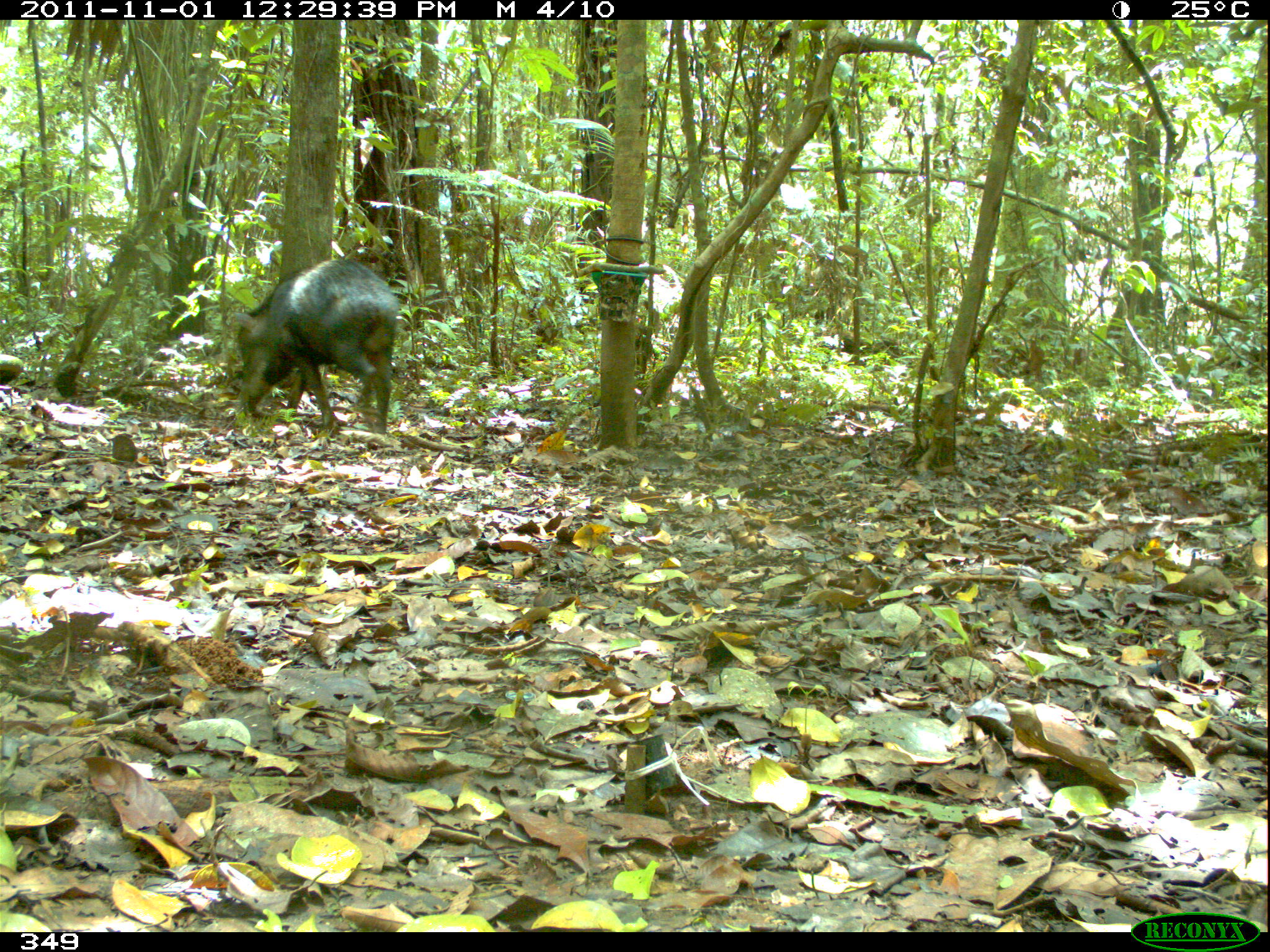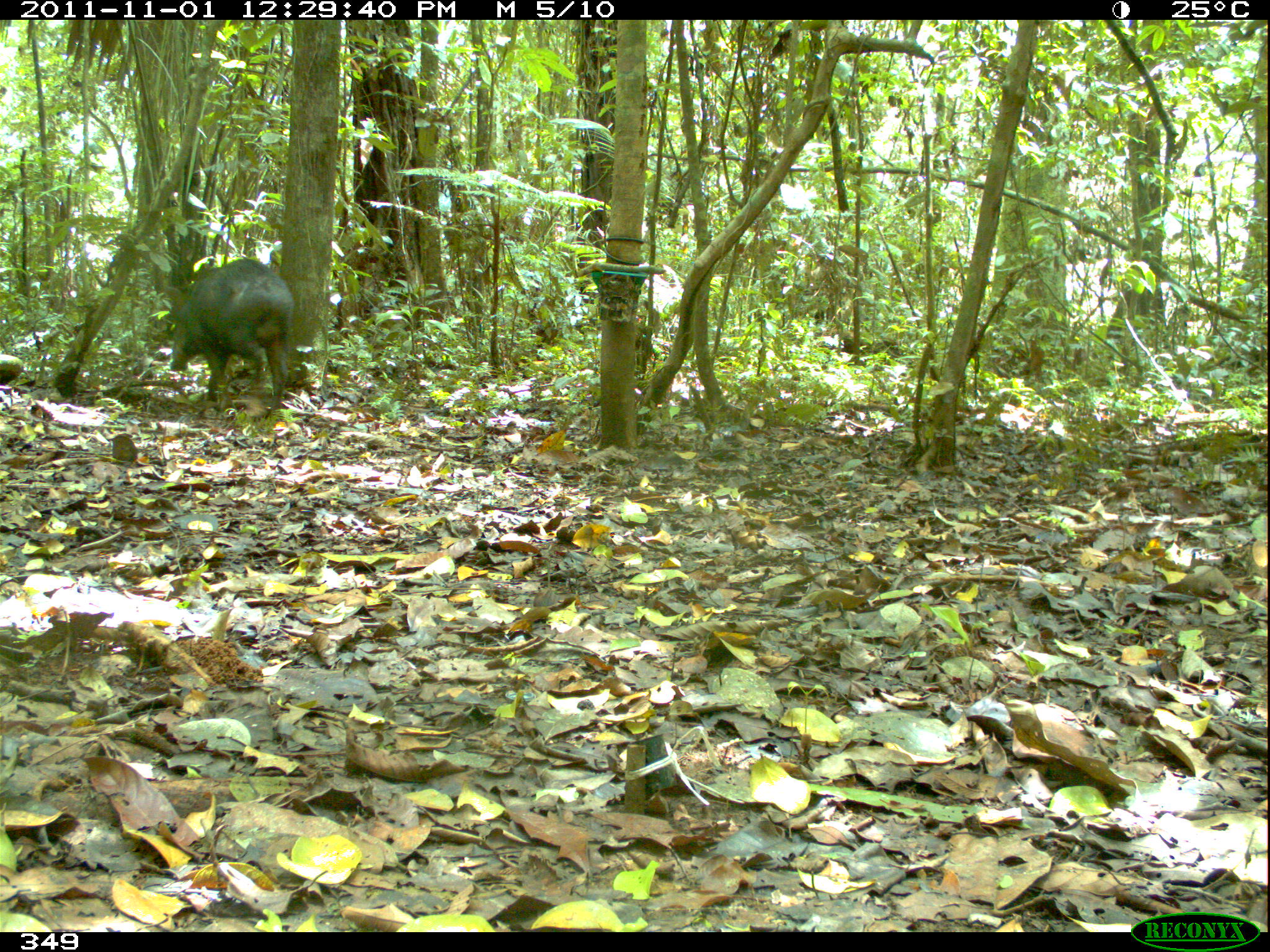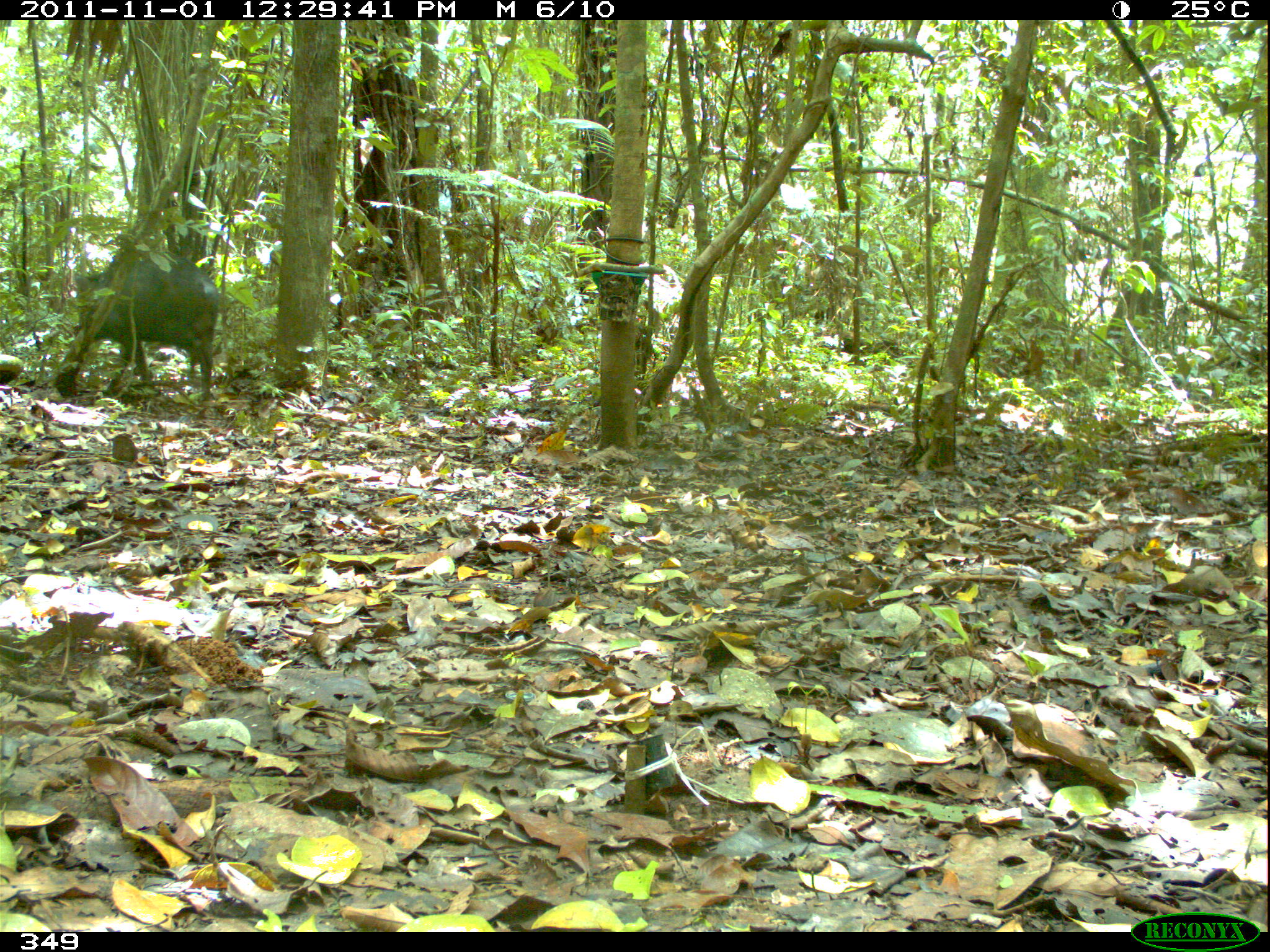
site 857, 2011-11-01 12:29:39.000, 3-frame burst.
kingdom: Animalia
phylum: Chordata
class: Mammalia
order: Artiodactyla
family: Tayassuidae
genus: Tayassu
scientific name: Tayassu pecari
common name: white-lipped peccary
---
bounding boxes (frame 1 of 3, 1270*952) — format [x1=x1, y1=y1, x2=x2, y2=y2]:
tayassu pecari: [x1=230, y1=258, x2=398, y2=435]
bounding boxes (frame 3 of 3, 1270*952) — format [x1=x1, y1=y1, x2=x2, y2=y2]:
tayassu pecari: [x1=73, y1=248, x2=221, y2=402]